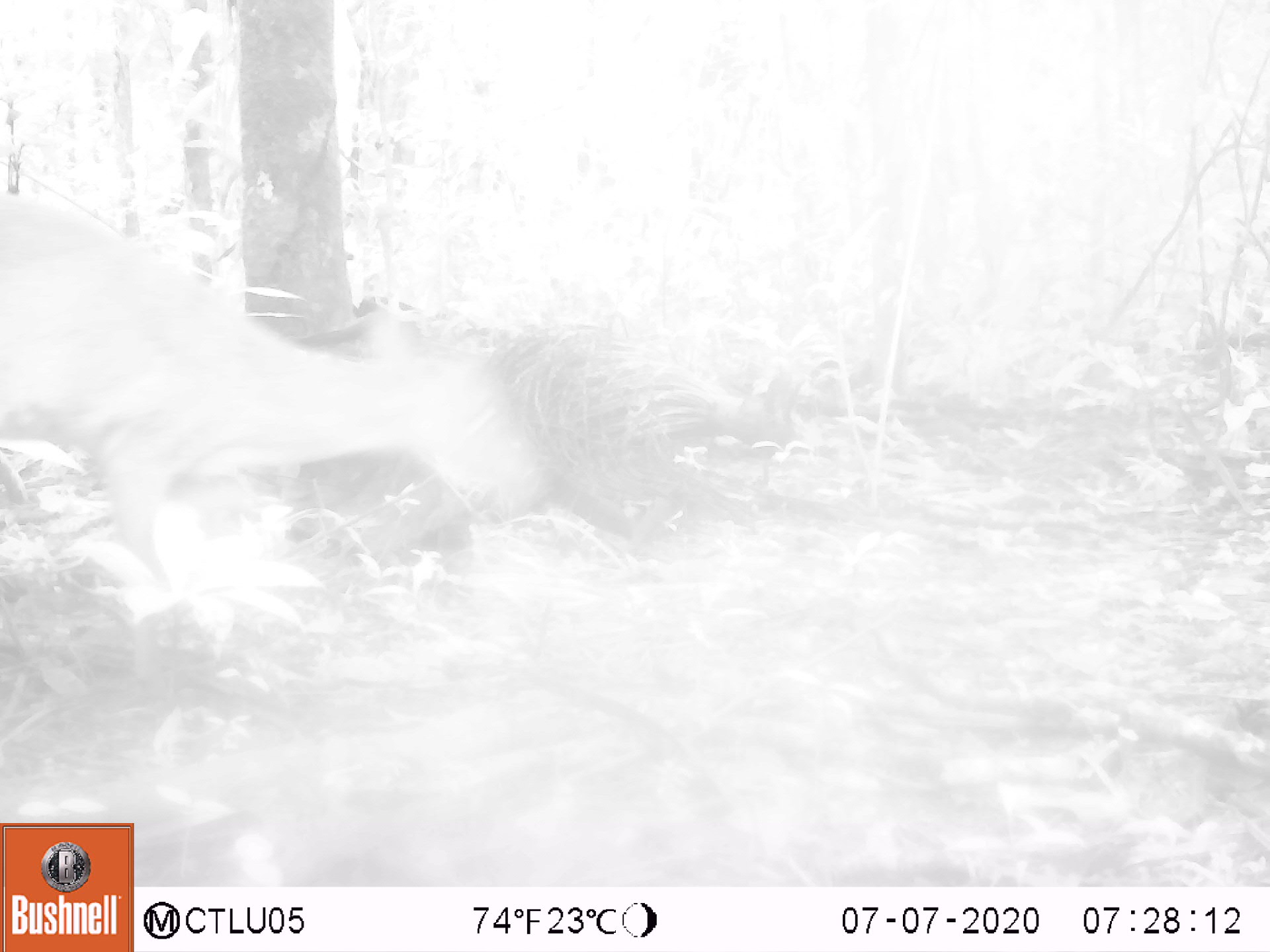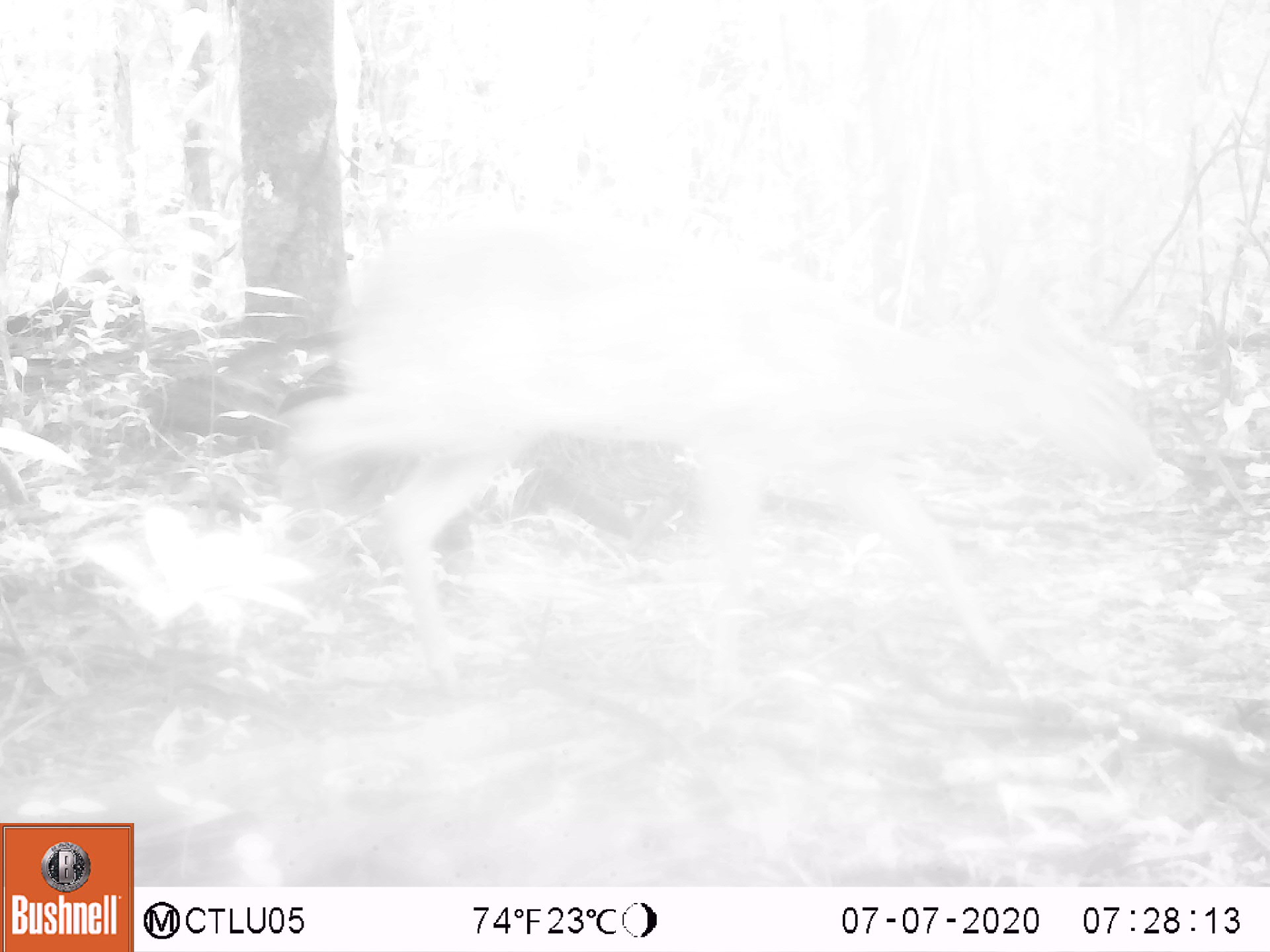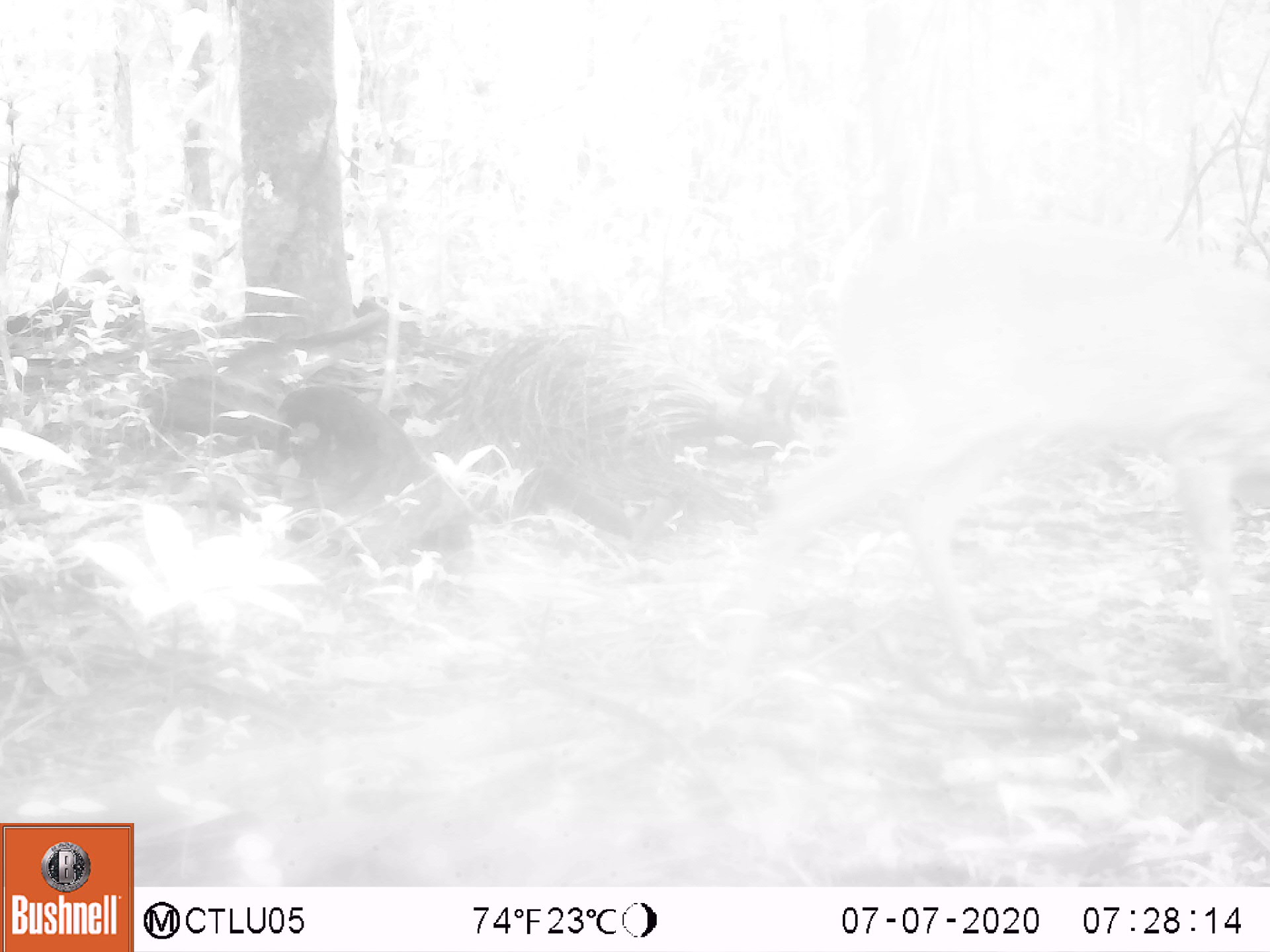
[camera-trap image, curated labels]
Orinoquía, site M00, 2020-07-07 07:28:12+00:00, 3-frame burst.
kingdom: Animalia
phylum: Chordata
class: Mammalia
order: Artiodactyla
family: Cervidae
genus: Mazama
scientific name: Mazama americana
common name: red brocket deer